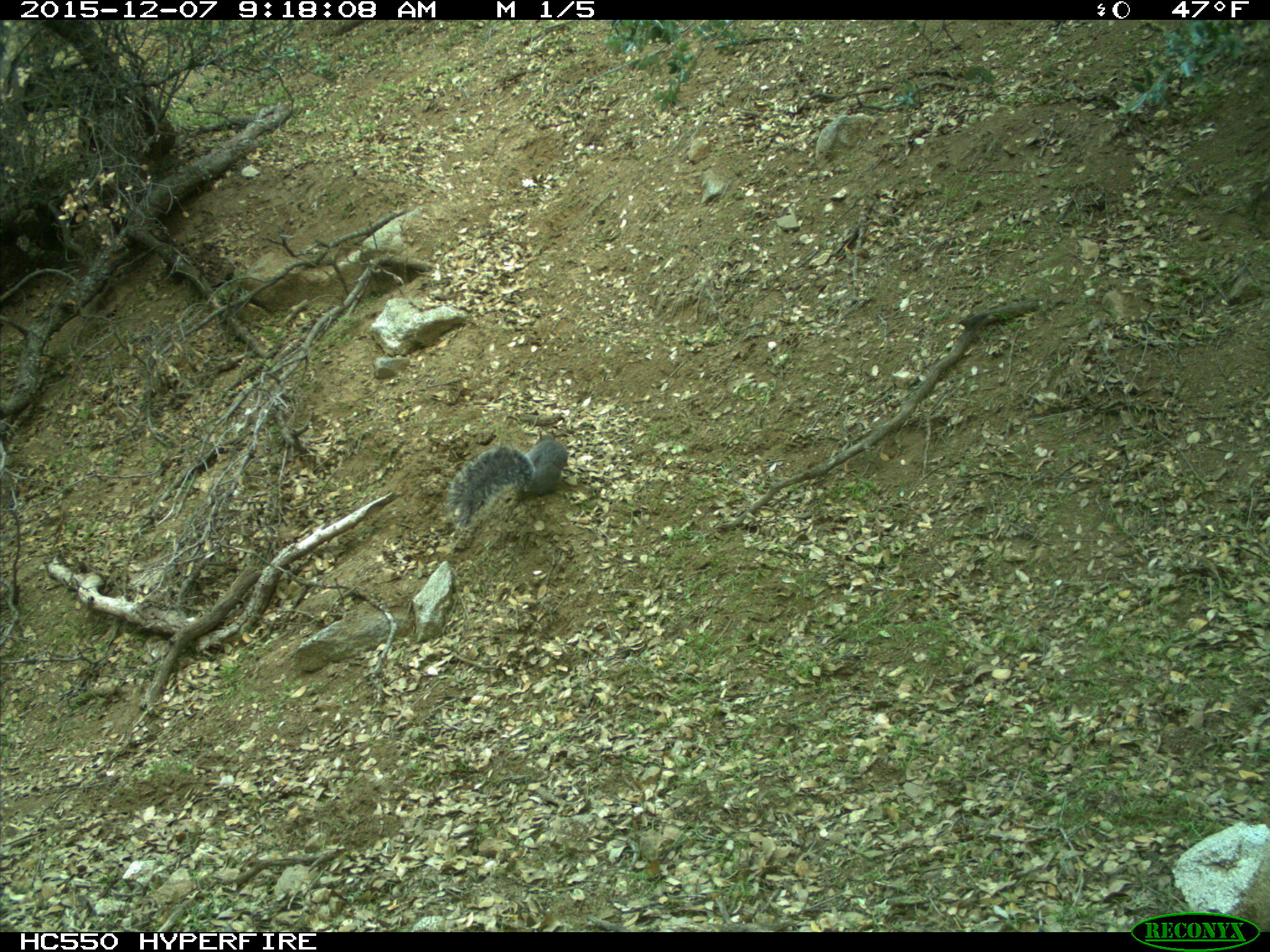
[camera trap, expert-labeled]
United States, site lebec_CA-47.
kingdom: Animalia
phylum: Chordata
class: Mammalia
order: Rodentia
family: Sciuridae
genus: Sciurus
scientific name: Sciurus carolinensis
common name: eastern gray squirrel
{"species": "Sciurus carolinensis (eastern gray squirrel)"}